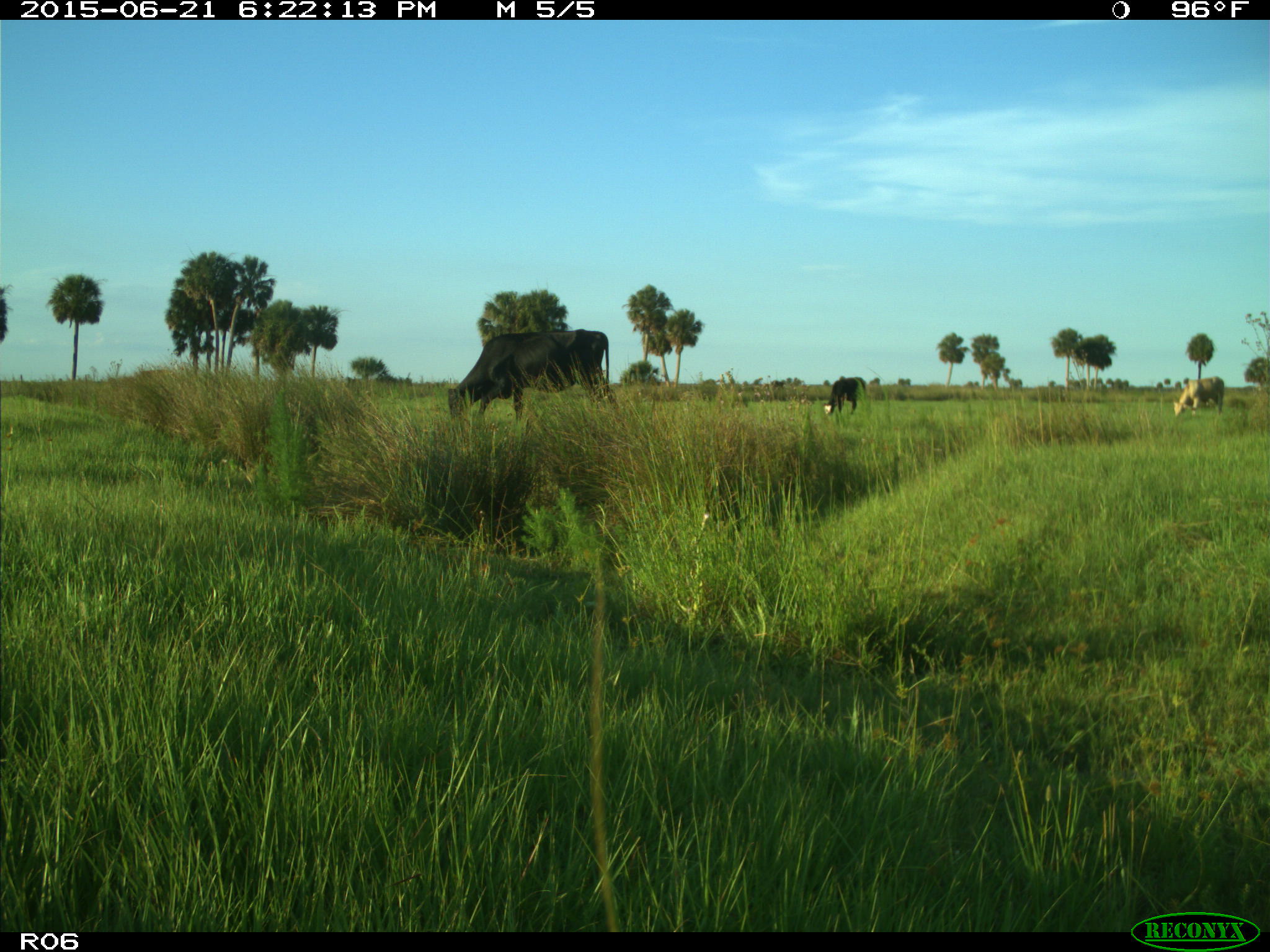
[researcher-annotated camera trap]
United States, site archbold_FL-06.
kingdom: Animalia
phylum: Chordata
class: Mammalia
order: Artiodactyla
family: Bovidae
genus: Bos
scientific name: Bos taurus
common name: domestic cow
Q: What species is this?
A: Bos taurus (domestic cow).